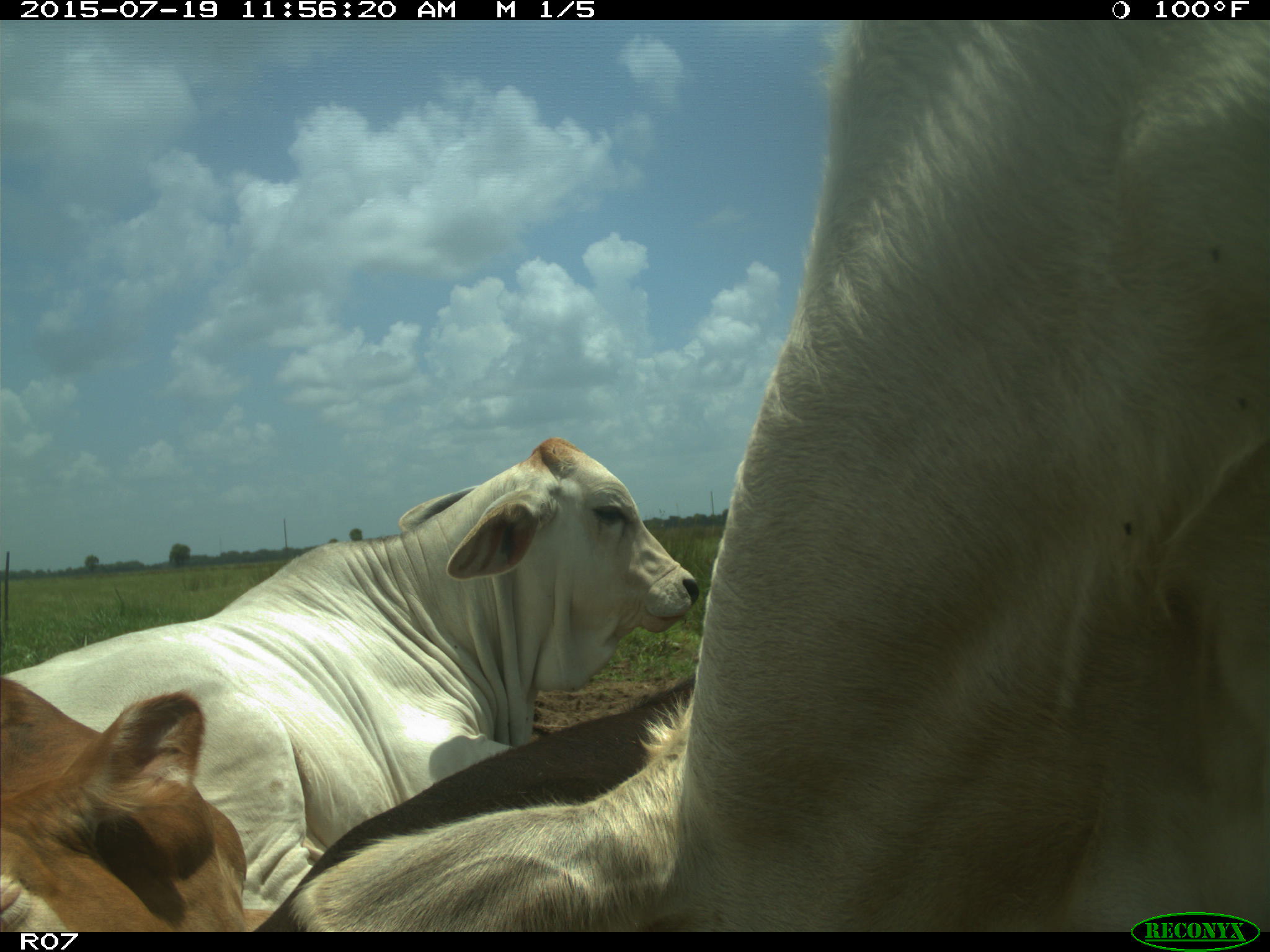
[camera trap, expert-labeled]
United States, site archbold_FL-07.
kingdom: Animalia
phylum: Chordata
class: Mammalia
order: Artiodactyla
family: Bovidae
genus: Bos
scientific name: Bos taurus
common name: domestic cow